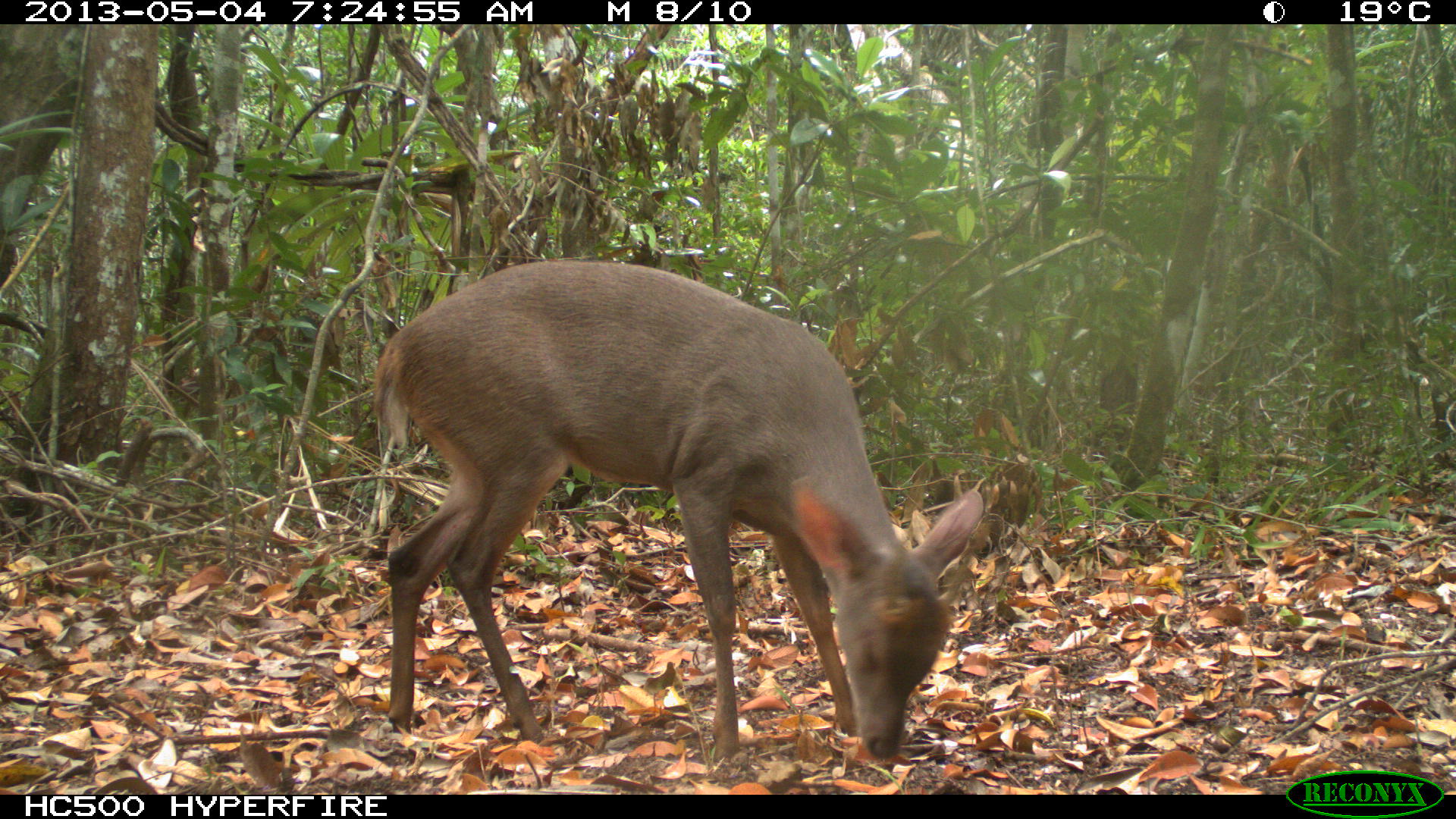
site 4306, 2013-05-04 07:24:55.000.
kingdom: Animalia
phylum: Chordata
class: Mammalia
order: Artiodactyla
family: Cervidae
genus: Mazama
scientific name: Mazama temama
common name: central american red brocket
Mazama temama (central american red brocket), count 1, sex male.